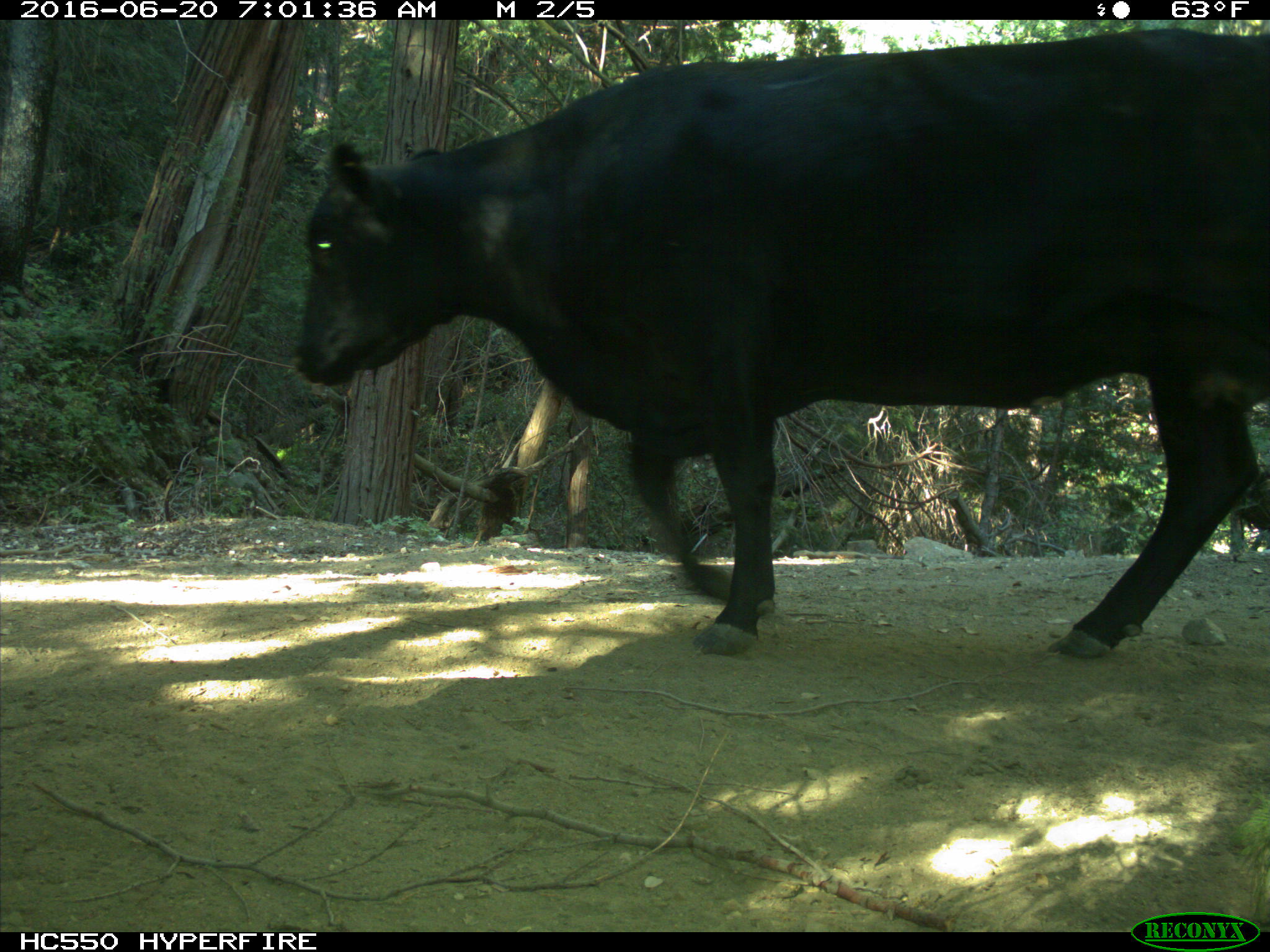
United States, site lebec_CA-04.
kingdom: Animalia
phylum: Chordata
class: Mammalia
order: Artiodactyla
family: Bovidae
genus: Bos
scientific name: Bos taurus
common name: domestic cow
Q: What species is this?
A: Bos taurus (domestic cow).